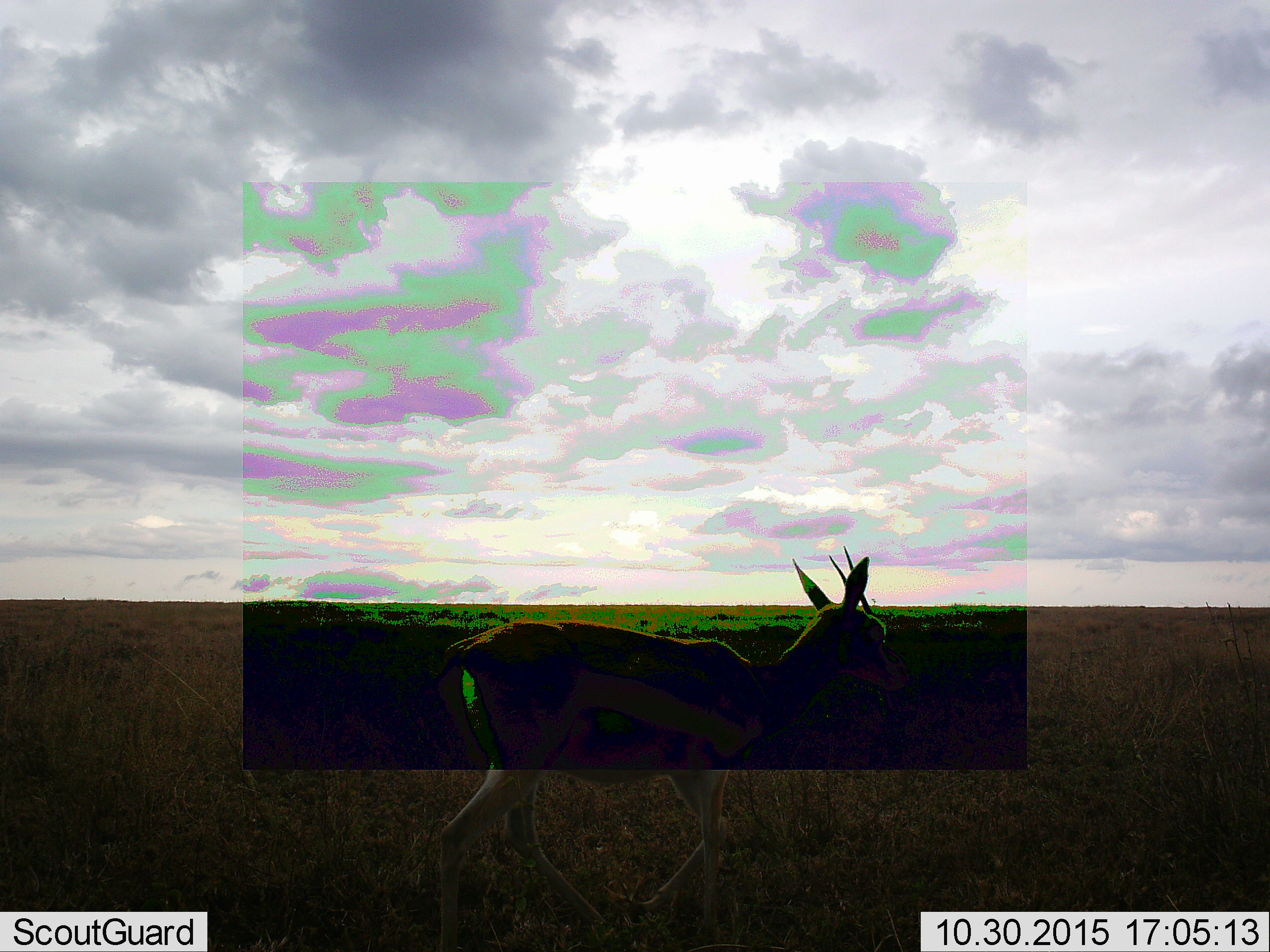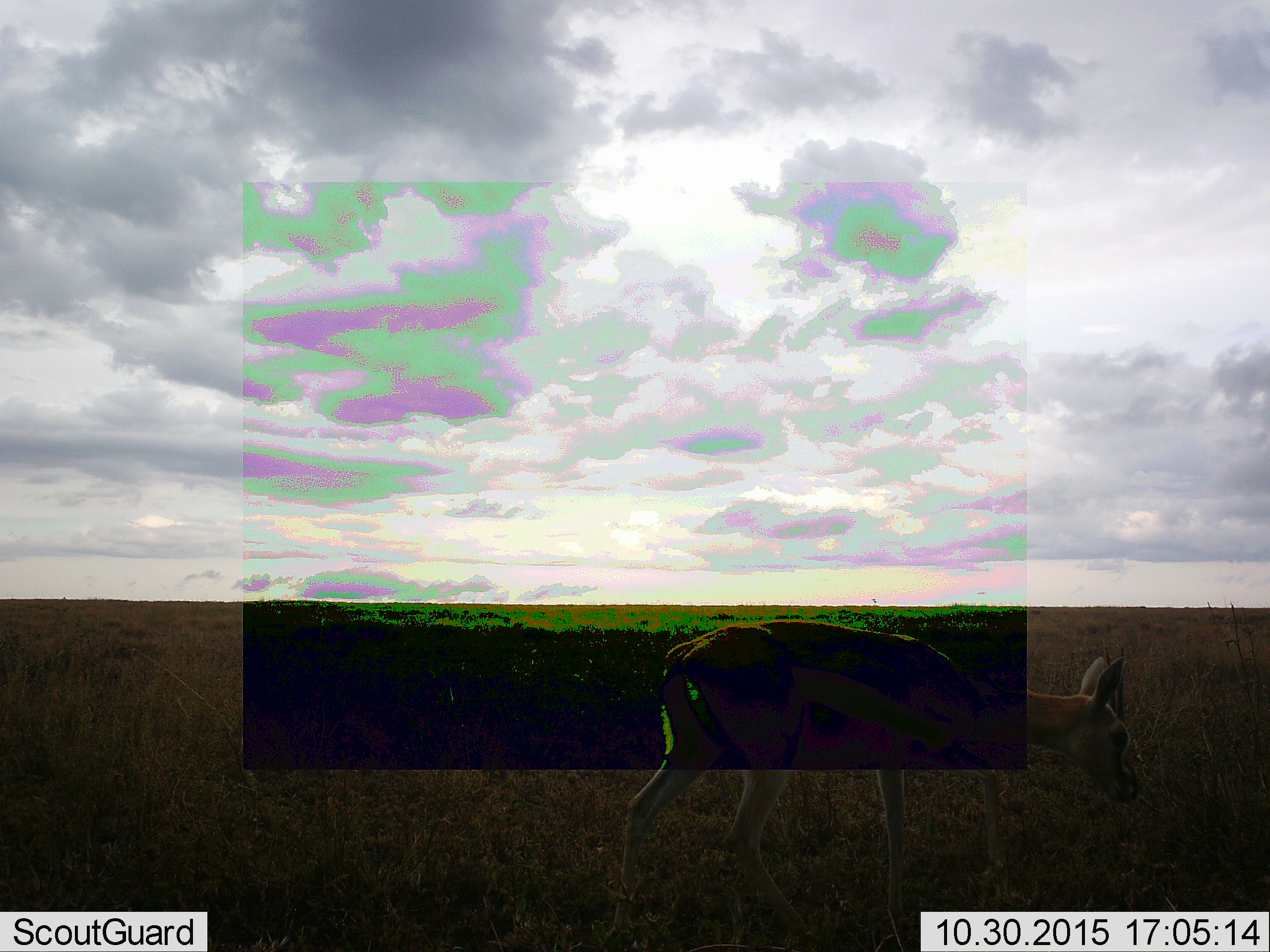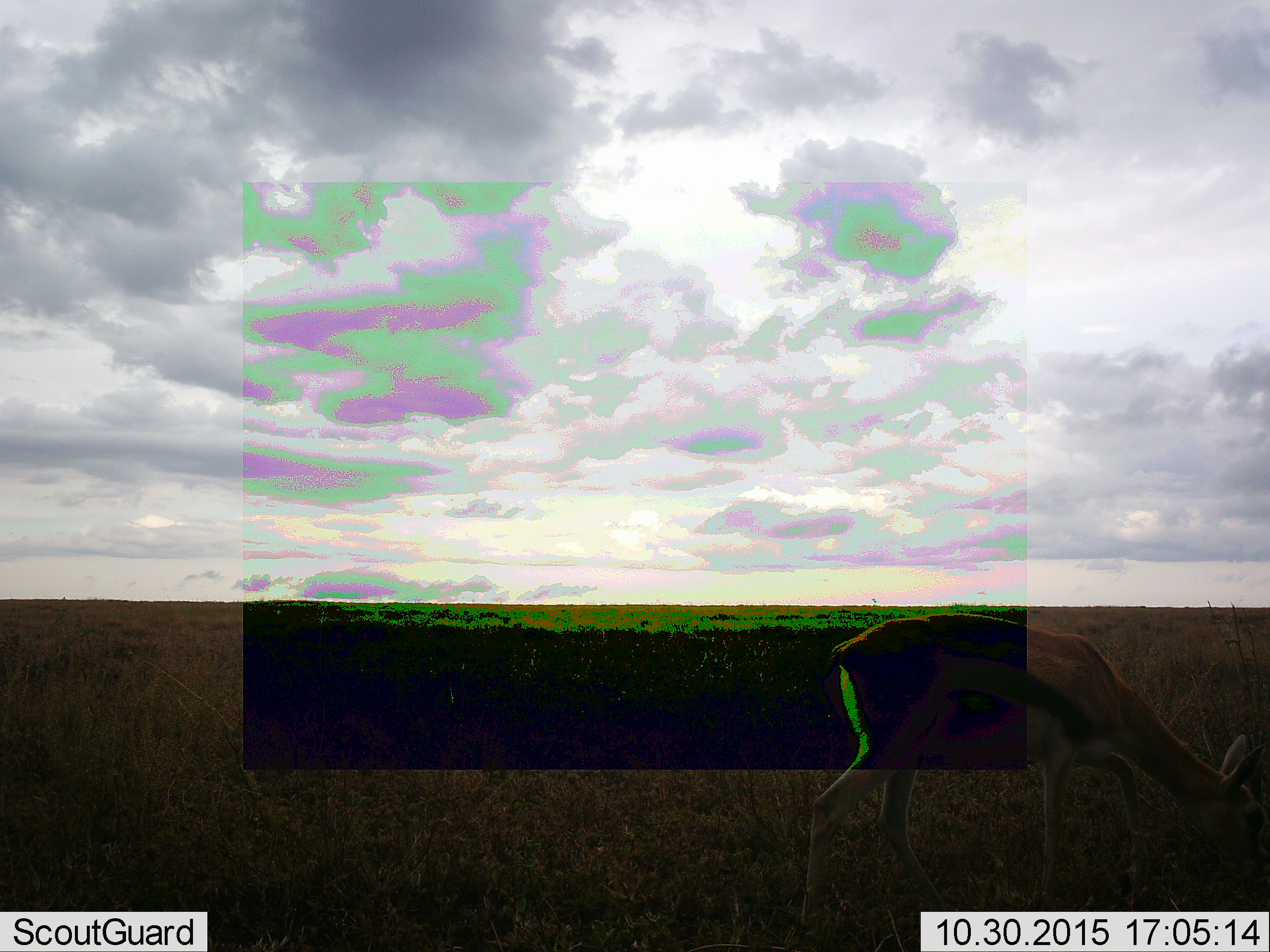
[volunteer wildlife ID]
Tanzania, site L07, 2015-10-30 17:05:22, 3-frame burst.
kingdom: Animalia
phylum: Chordata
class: Mammalia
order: Artiodactyla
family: Bovidae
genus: Eudorcas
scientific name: Eudorcas thomsonii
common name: thomson's gazelle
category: gazellethomsons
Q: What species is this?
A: Gazellethomsons (thomson's gazelle) (Eudorcas thomsonii).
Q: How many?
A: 1.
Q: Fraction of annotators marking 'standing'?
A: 12%.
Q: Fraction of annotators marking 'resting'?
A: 0%.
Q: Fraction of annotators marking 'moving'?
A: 88%.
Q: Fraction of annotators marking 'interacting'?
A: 0%.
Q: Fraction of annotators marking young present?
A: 0%.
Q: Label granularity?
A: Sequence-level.